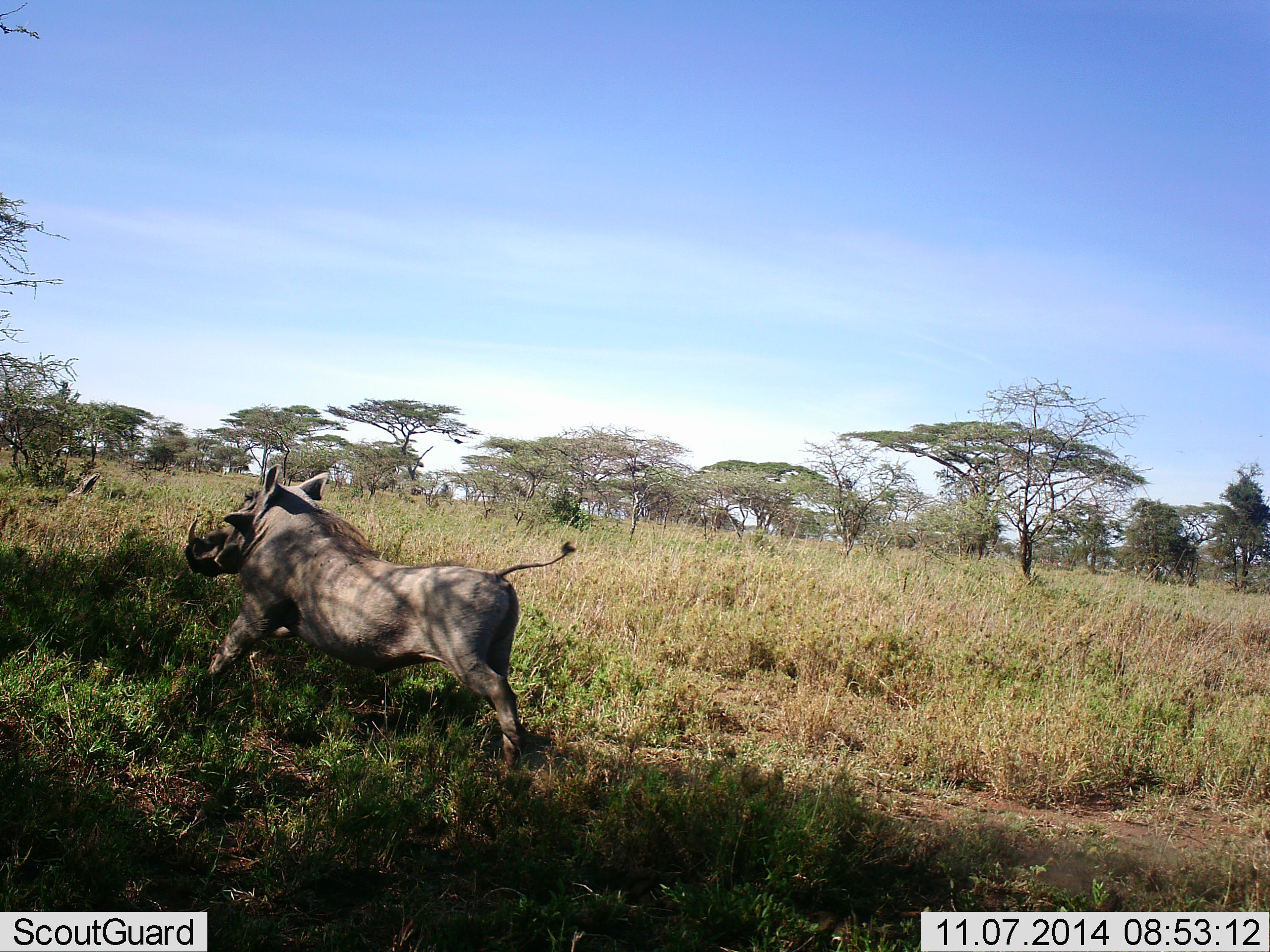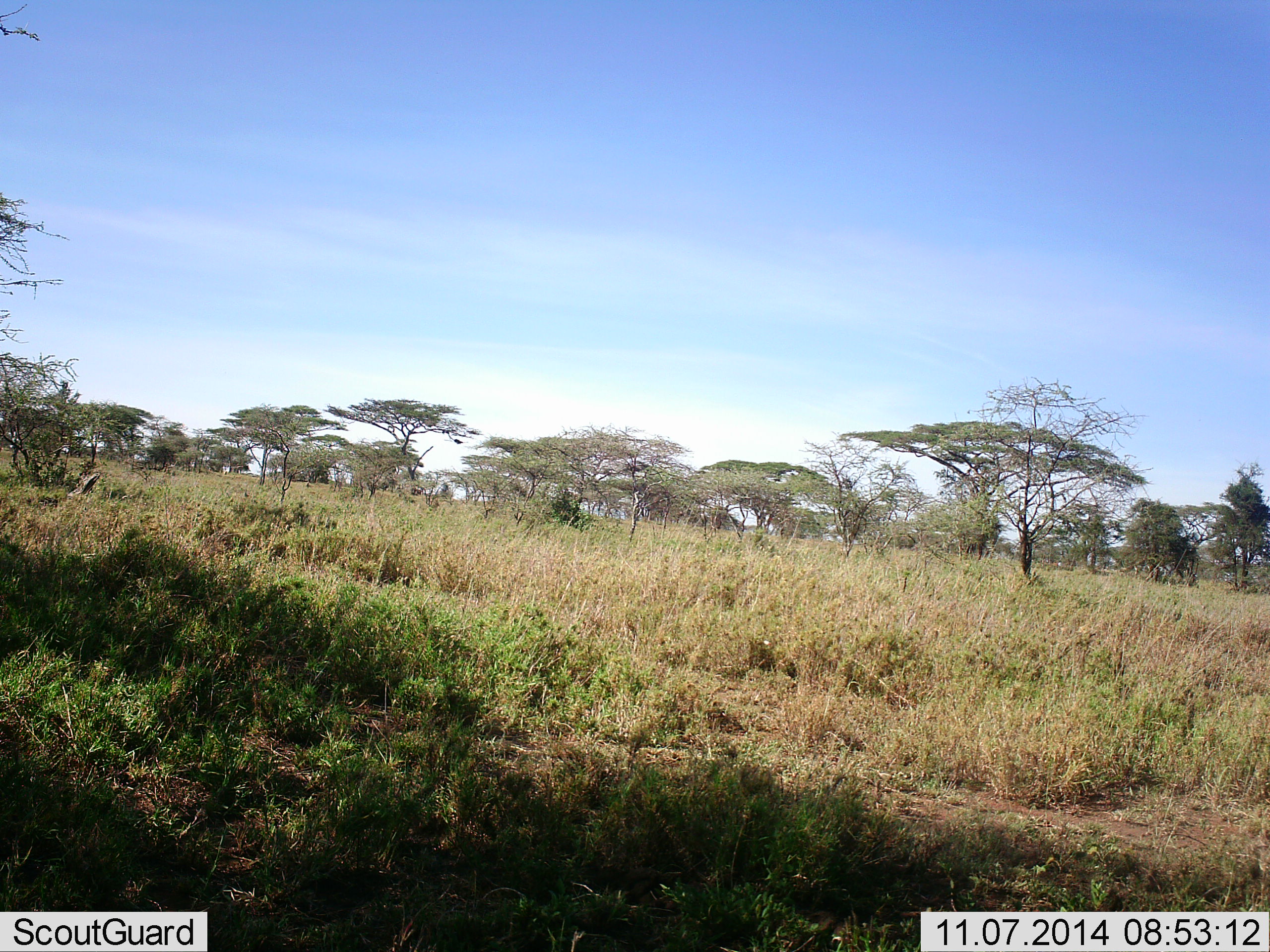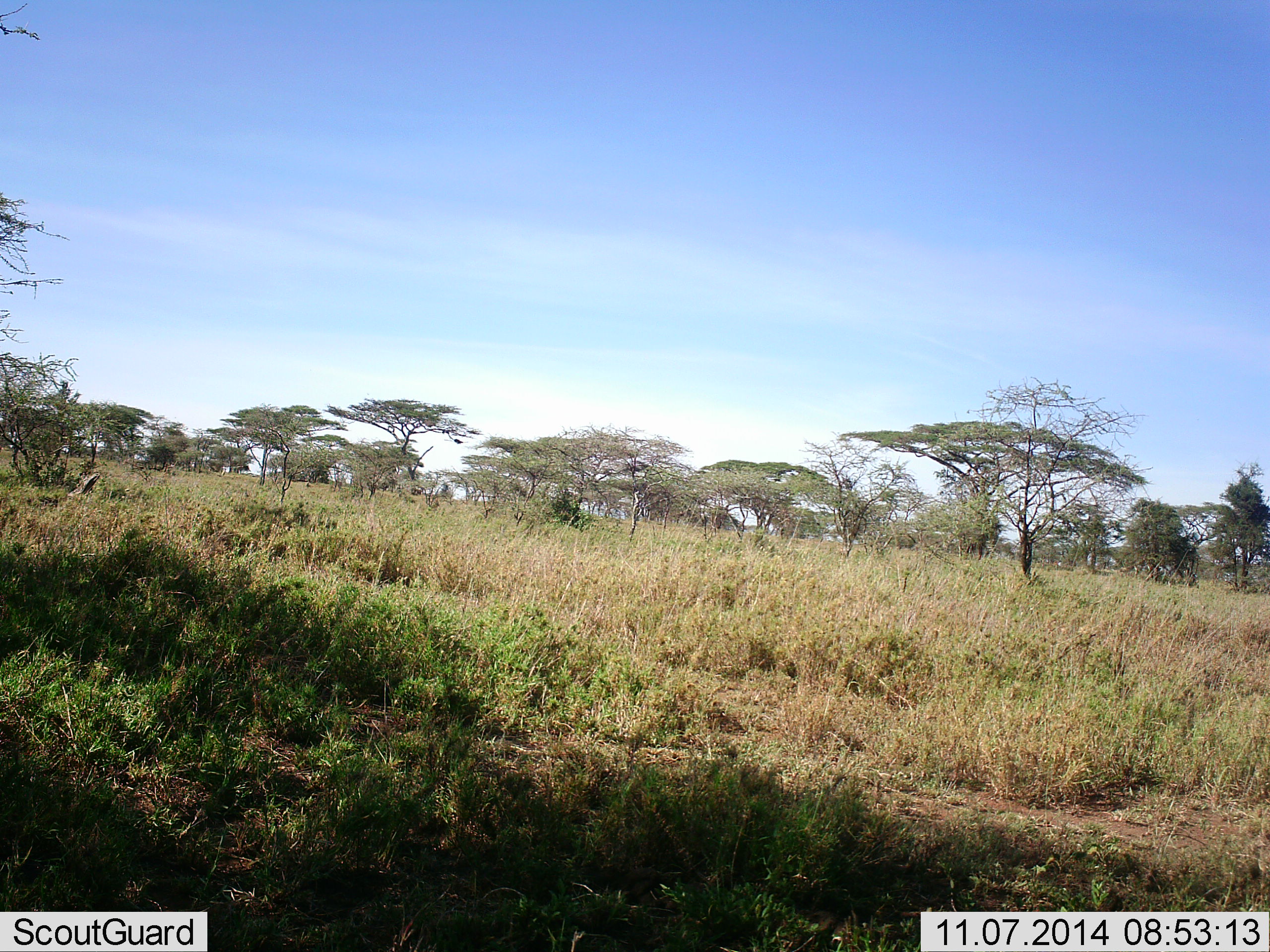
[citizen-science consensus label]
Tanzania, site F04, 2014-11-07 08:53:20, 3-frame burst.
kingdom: Animalia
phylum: Chordata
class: Mammalia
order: Artiodactyla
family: Suidae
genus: Phacochoerus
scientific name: Phacochoerus africanus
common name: warthog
Warthog (Phacochoerus africanus), count 1. Behavior (volunteer vote fractions): standing 0%, resting 0%, moving 100%, interacting 0%. Young present (vote fraction): 0%. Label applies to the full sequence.